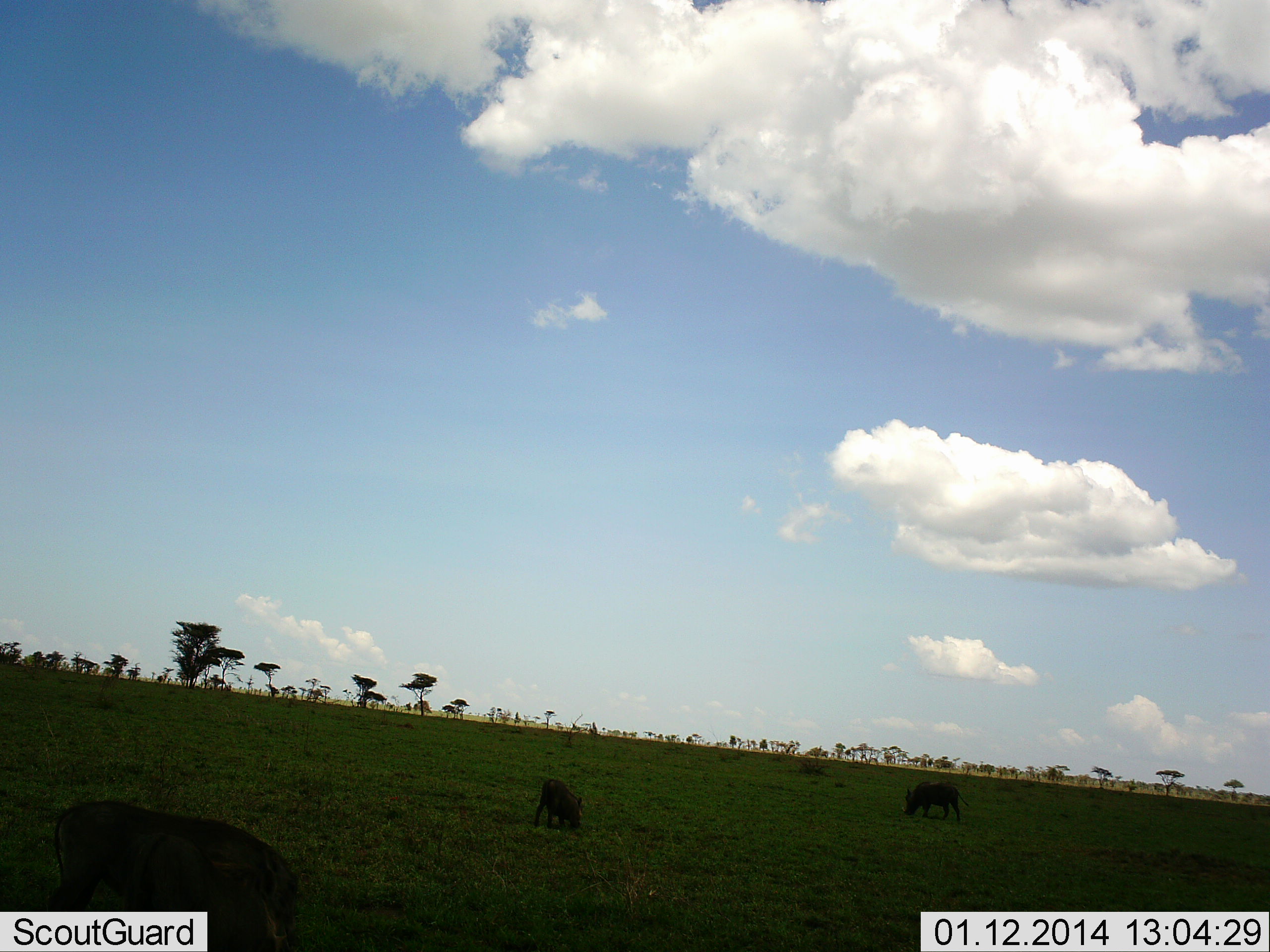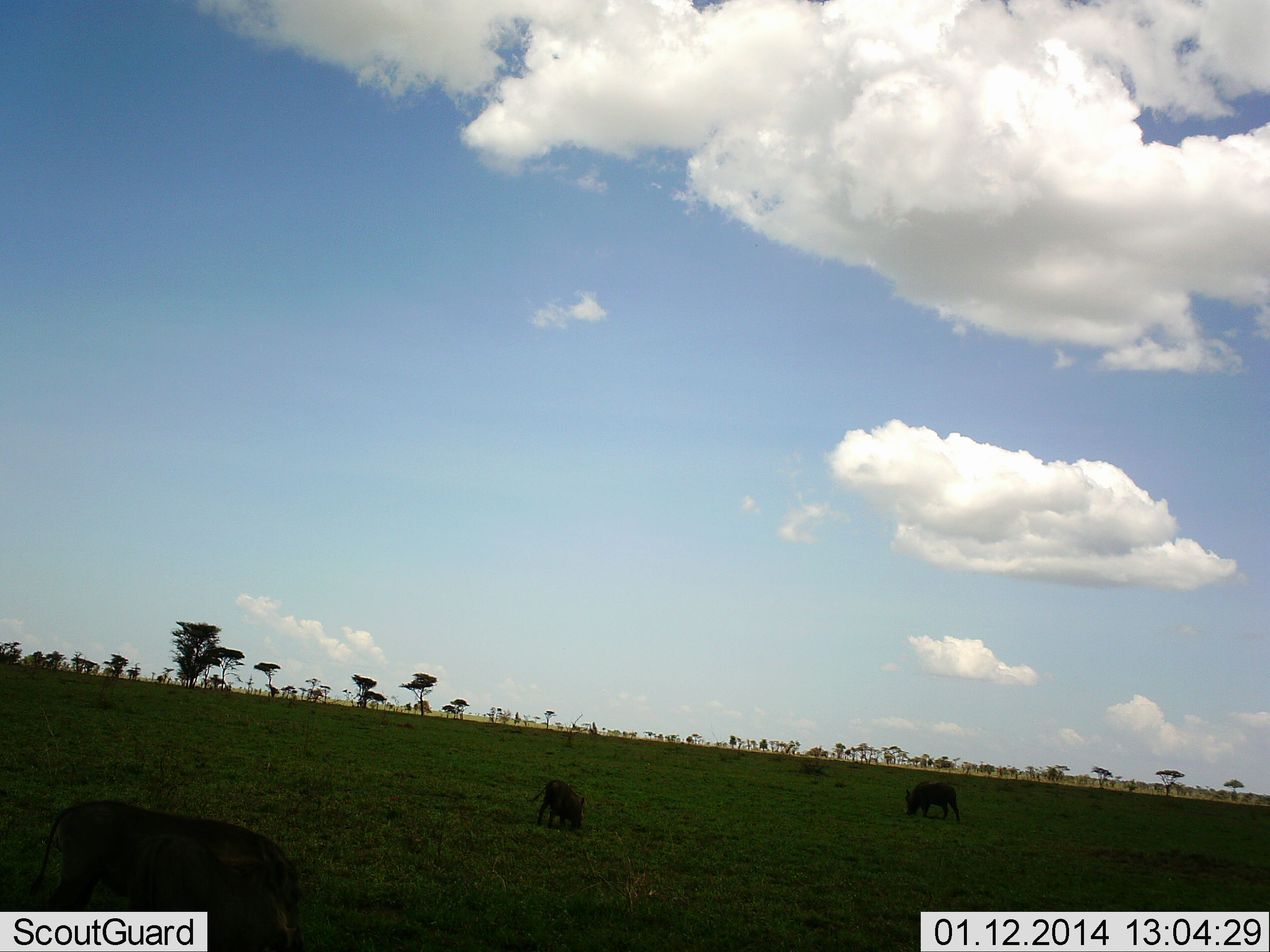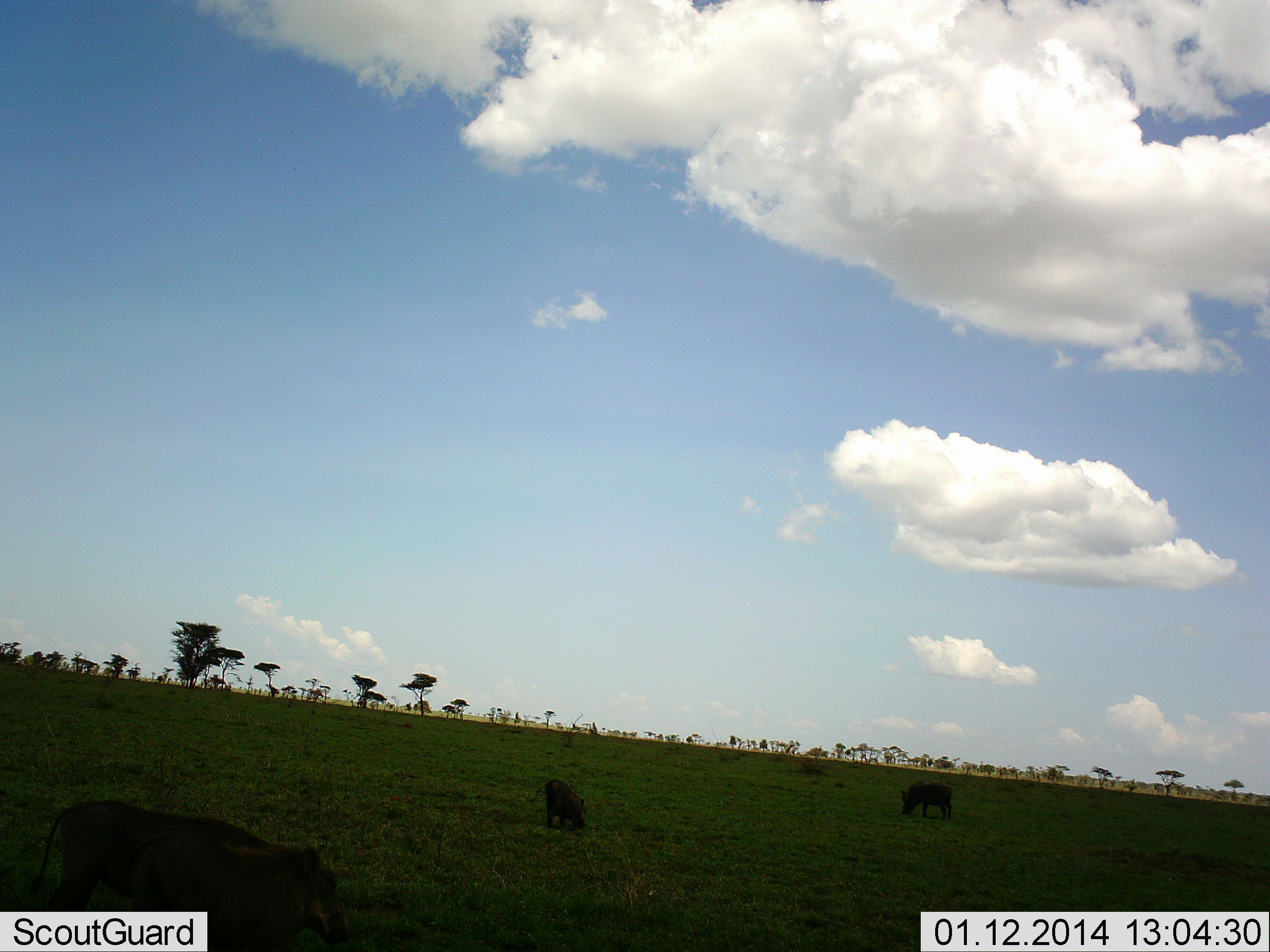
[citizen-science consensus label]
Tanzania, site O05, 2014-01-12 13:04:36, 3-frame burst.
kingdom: Animalia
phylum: Chordata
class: Mammalia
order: Artiodactyla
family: Suidae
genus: Phacochoerus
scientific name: Phacochoerus africanus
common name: warthog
Warthog (Phacochoerus africanus), count 3. Behavior (volunteer vote fractions): standing 30%, resting 0%, moving 0%, interacting 0%. Young present (vote fraction): 10%. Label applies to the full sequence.